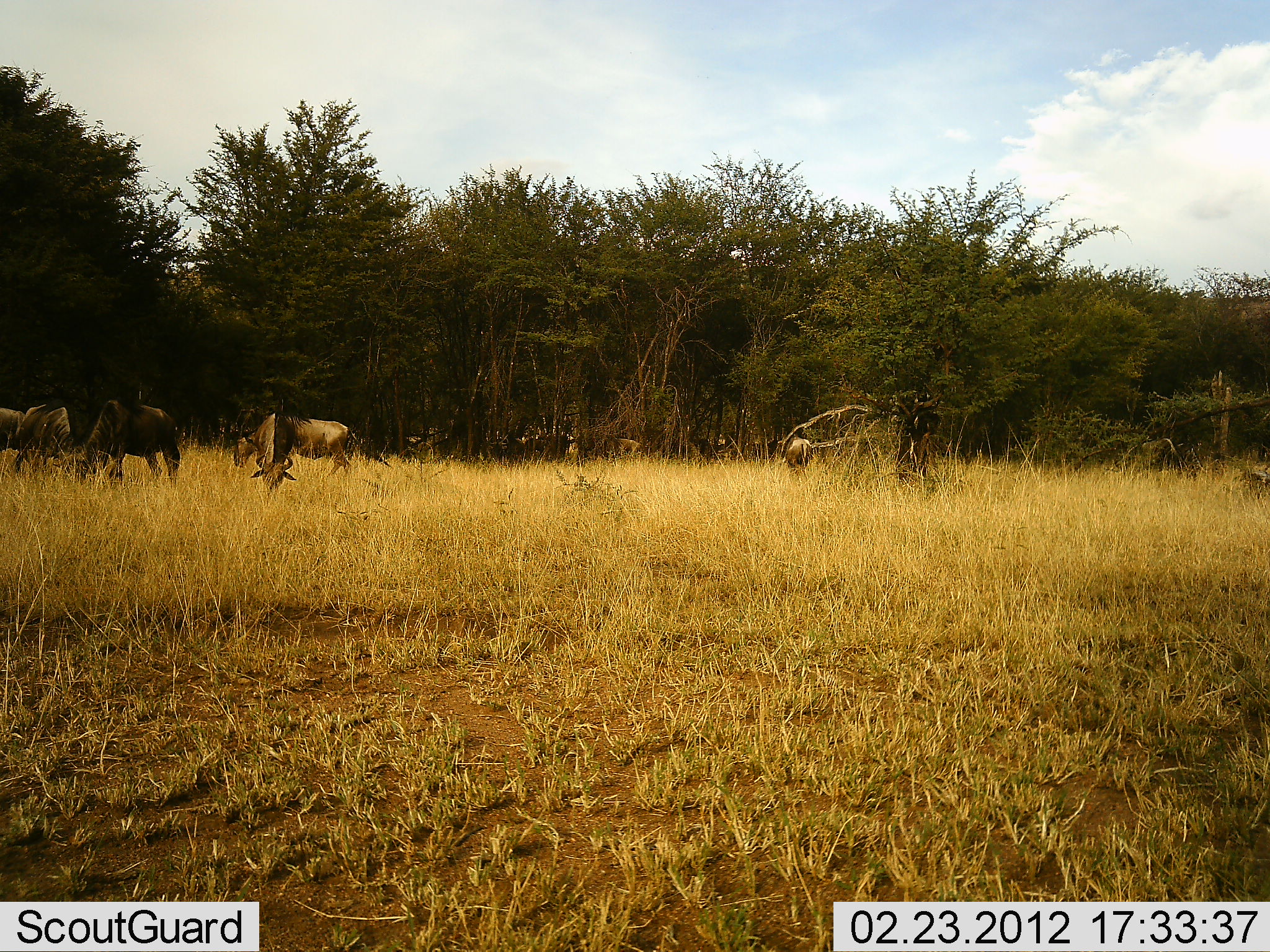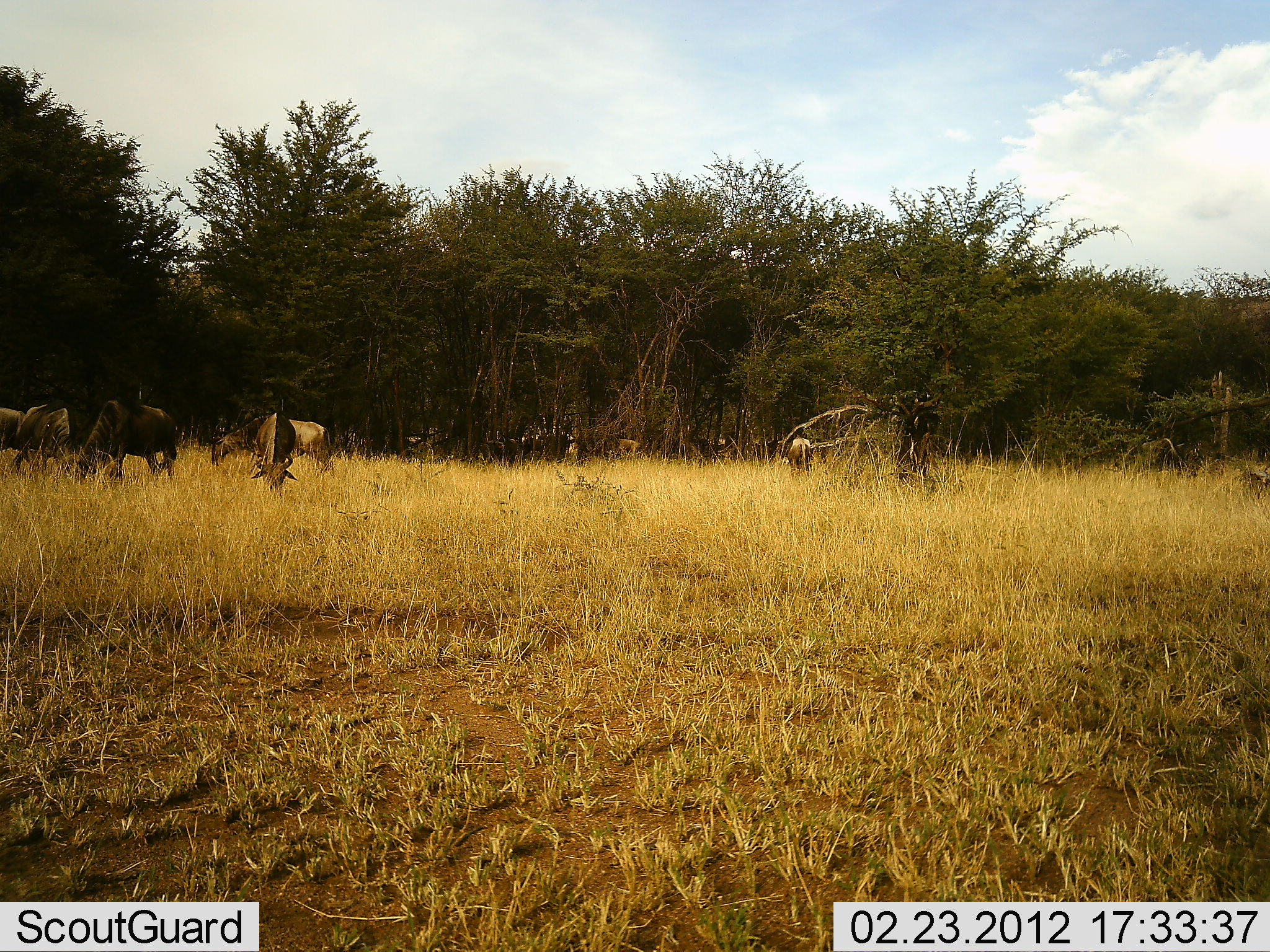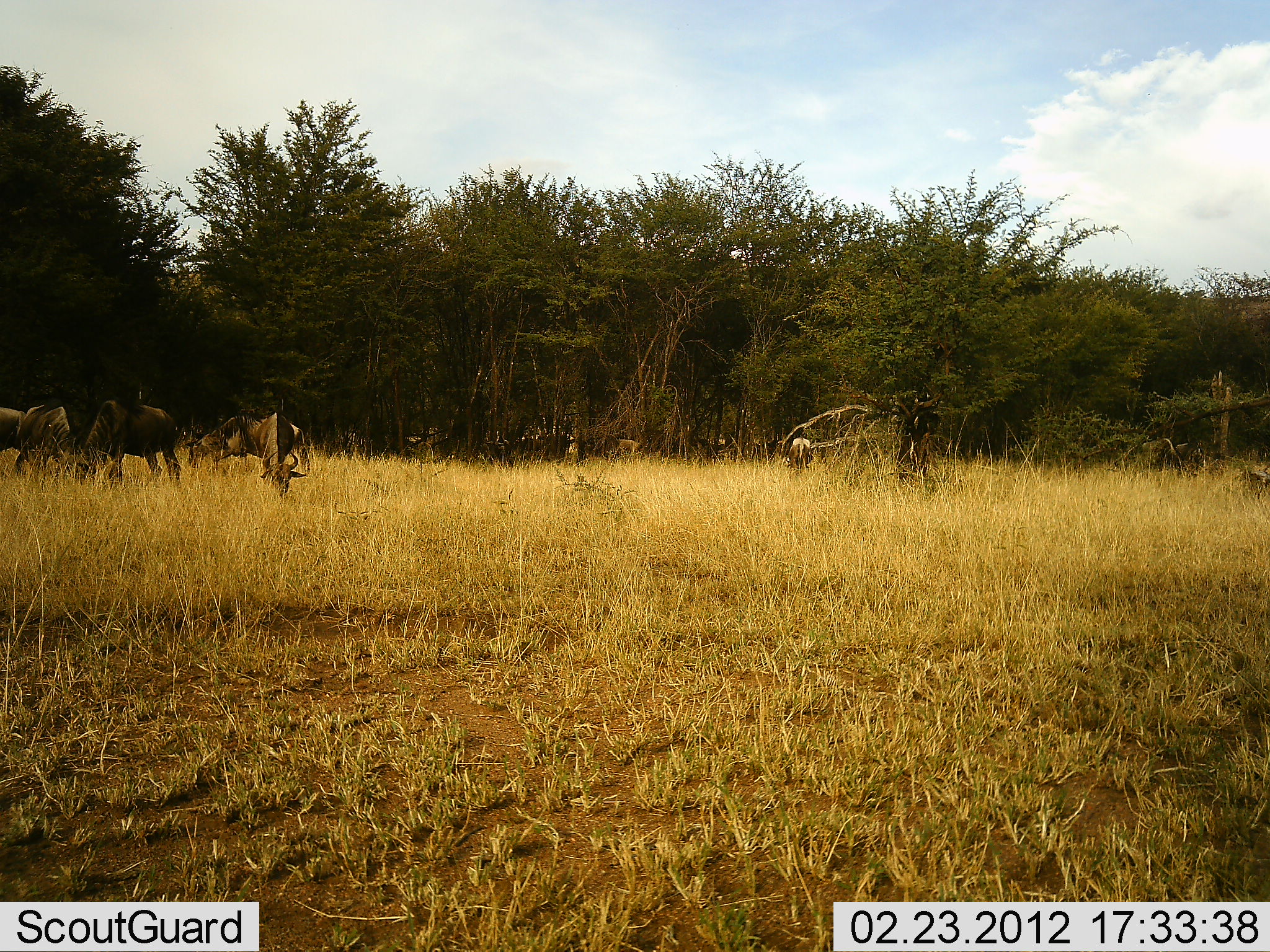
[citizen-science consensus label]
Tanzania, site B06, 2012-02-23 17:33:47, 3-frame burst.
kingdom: Animalia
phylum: Chordata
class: Mammalia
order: Artiodactyla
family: Bovidae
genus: Connochaetes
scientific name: Connochaetes taurinus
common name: blue wildebeest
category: wildebeest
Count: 8.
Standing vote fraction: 42%.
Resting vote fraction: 5%.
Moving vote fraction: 16%.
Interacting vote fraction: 5%.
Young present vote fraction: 0%.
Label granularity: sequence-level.